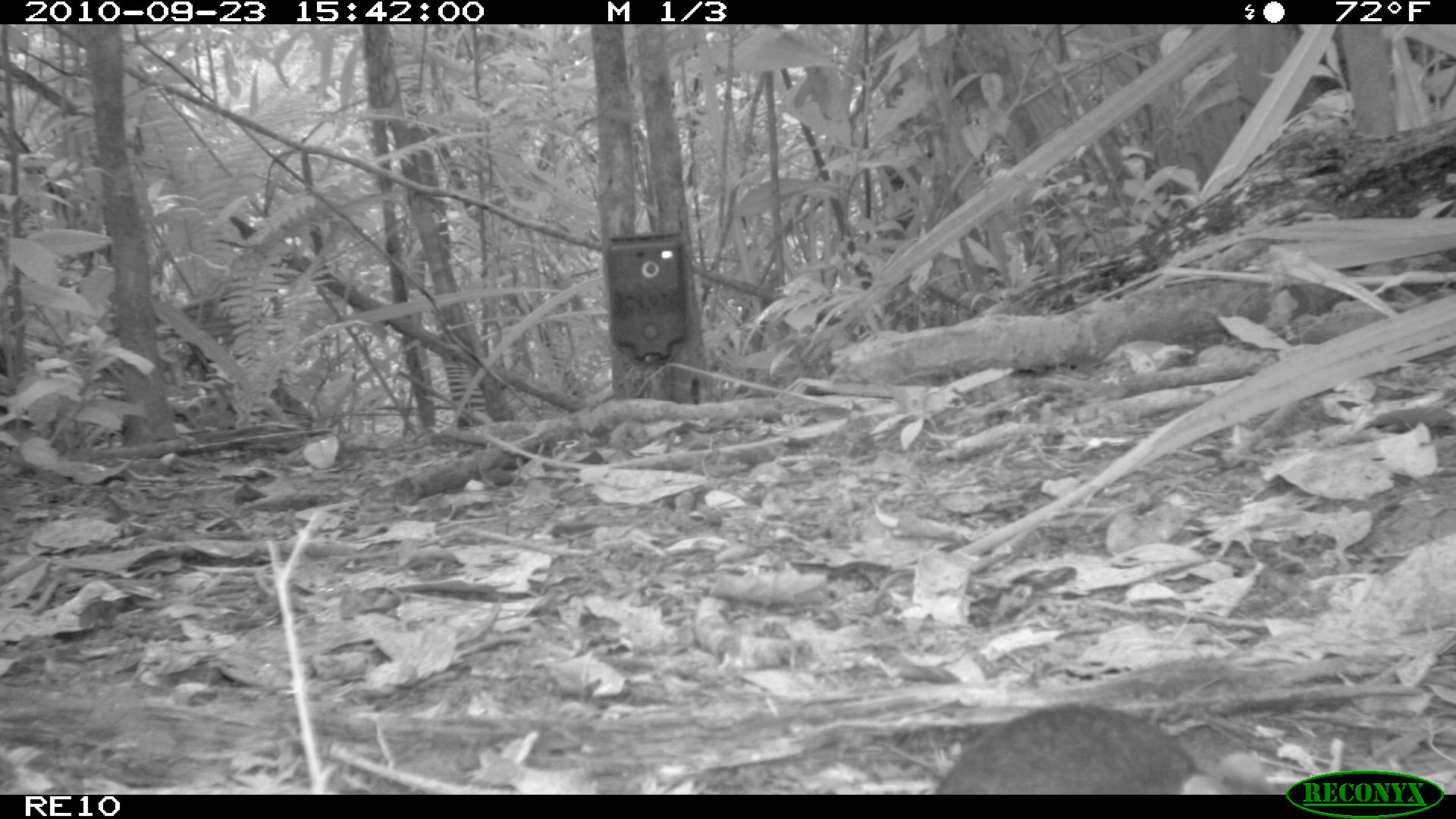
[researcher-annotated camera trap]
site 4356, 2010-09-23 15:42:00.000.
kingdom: Animalia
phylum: Chordata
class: Mammalia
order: Rodentia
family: Muridae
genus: Rattus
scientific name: Rattus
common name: rodent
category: unknown rat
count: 1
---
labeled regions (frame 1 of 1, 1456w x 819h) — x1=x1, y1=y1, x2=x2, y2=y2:
unknown rat: x1=934, y1=702, x2=1205, y2=795